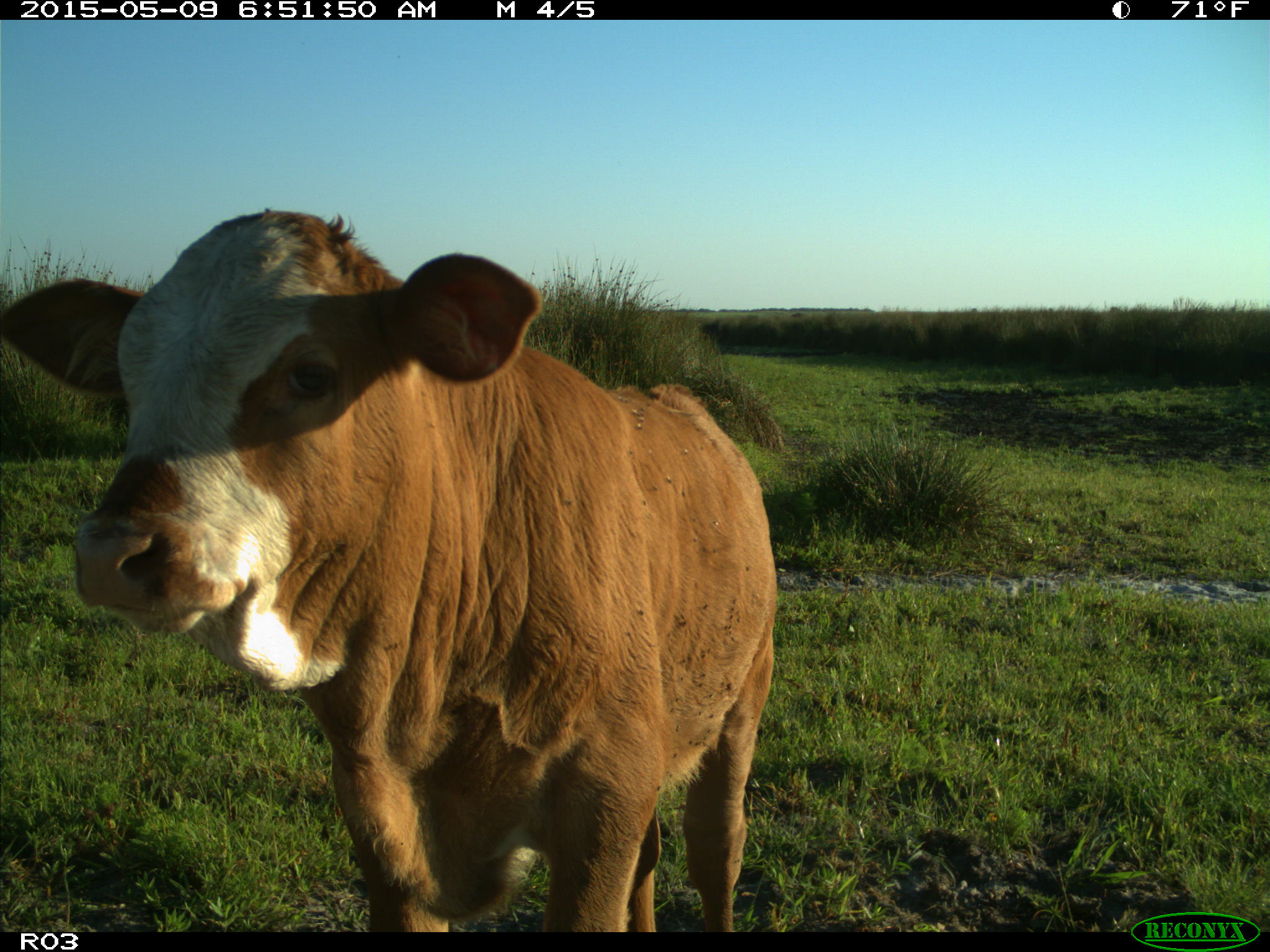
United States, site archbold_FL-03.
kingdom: Animalia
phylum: Chordata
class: Mammalia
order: Artiodactyla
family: Bovidae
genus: Bos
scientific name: Bos taurus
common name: domestic cow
Bos taurus (domestic cow).